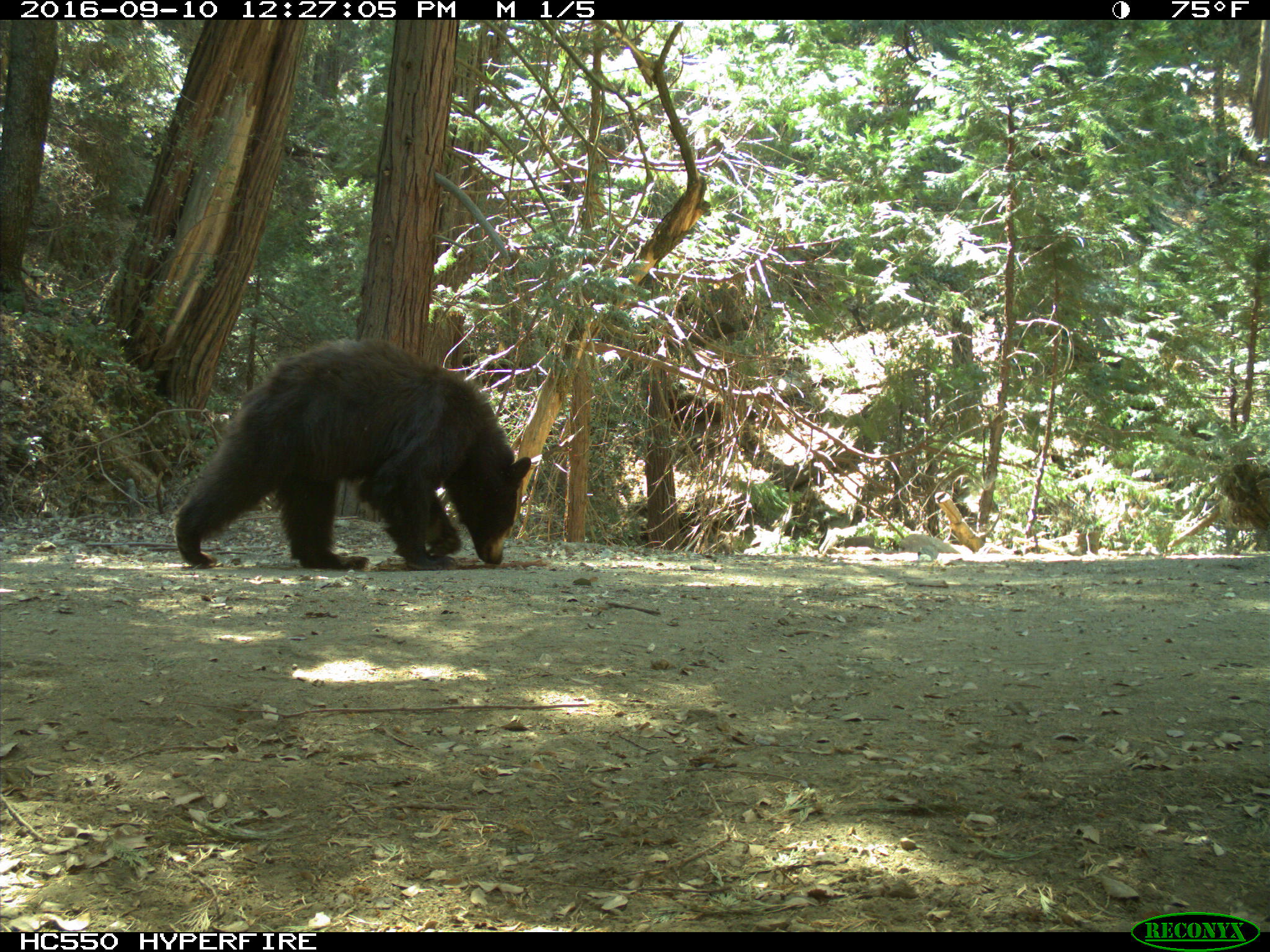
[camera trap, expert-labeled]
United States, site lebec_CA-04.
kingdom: Animalia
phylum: Chordata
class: Mammalia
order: Carnivora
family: Ursidae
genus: Ursus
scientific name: Ursus americanus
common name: american black bear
Ursus americanus (american black bear).